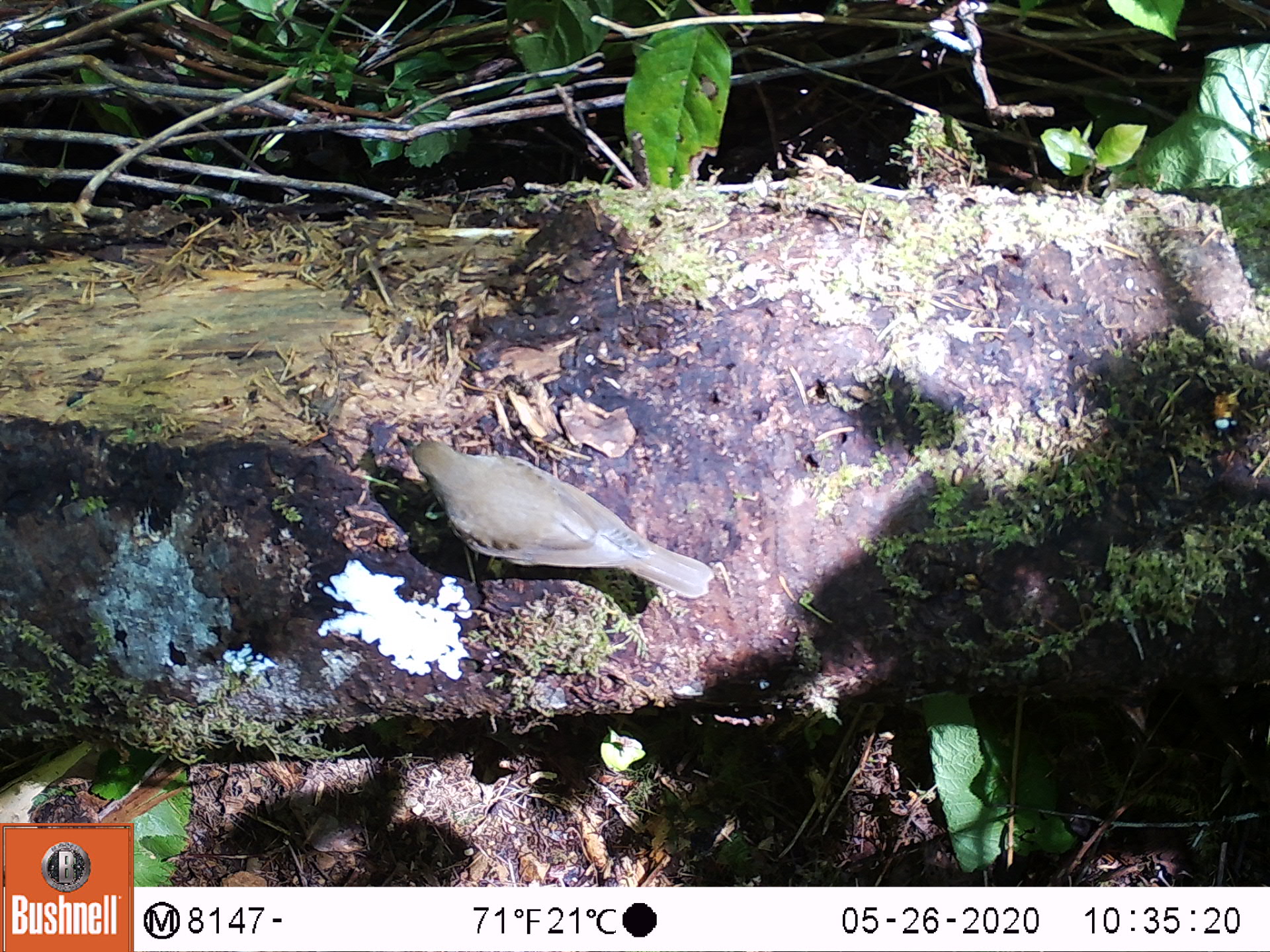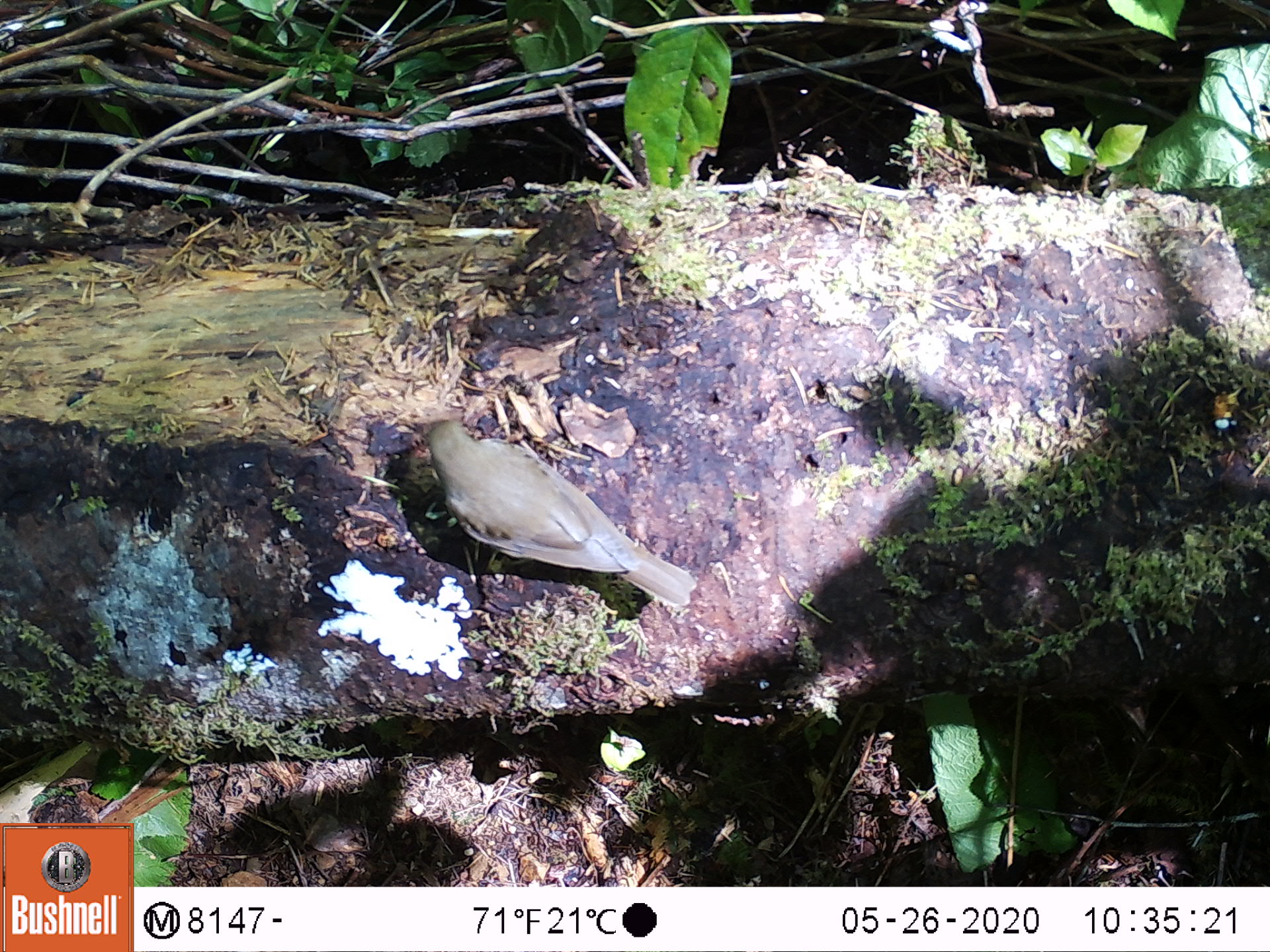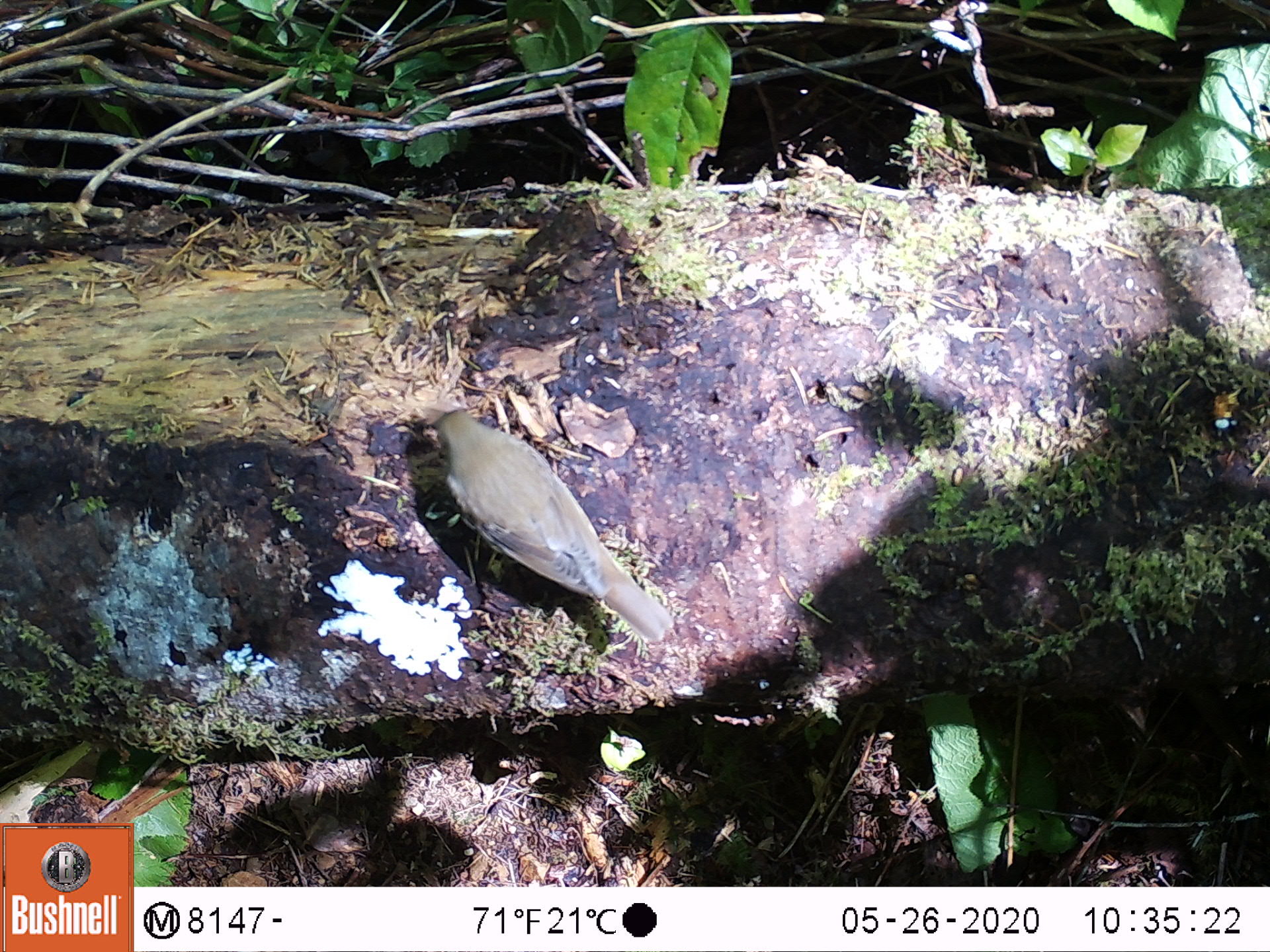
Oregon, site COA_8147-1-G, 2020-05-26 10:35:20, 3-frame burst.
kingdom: Animalia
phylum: Chordata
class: Aves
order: Passeriformes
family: Turdidae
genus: Catharus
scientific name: Catharus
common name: brown thrushes and nightingale-thrushes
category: catharus species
Catharus species (brown thrushes and nightingale-thrushes) (Catharus).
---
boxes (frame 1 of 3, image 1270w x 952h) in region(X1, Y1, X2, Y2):
catharus species: region(391, 432, 727, 603)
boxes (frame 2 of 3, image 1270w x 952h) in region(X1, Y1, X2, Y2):
catharus species: region(406, 410, 712, 613)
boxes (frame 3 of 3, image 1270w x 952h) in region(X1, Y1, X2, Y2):
catharus species: region(429, 404, 682, 656)